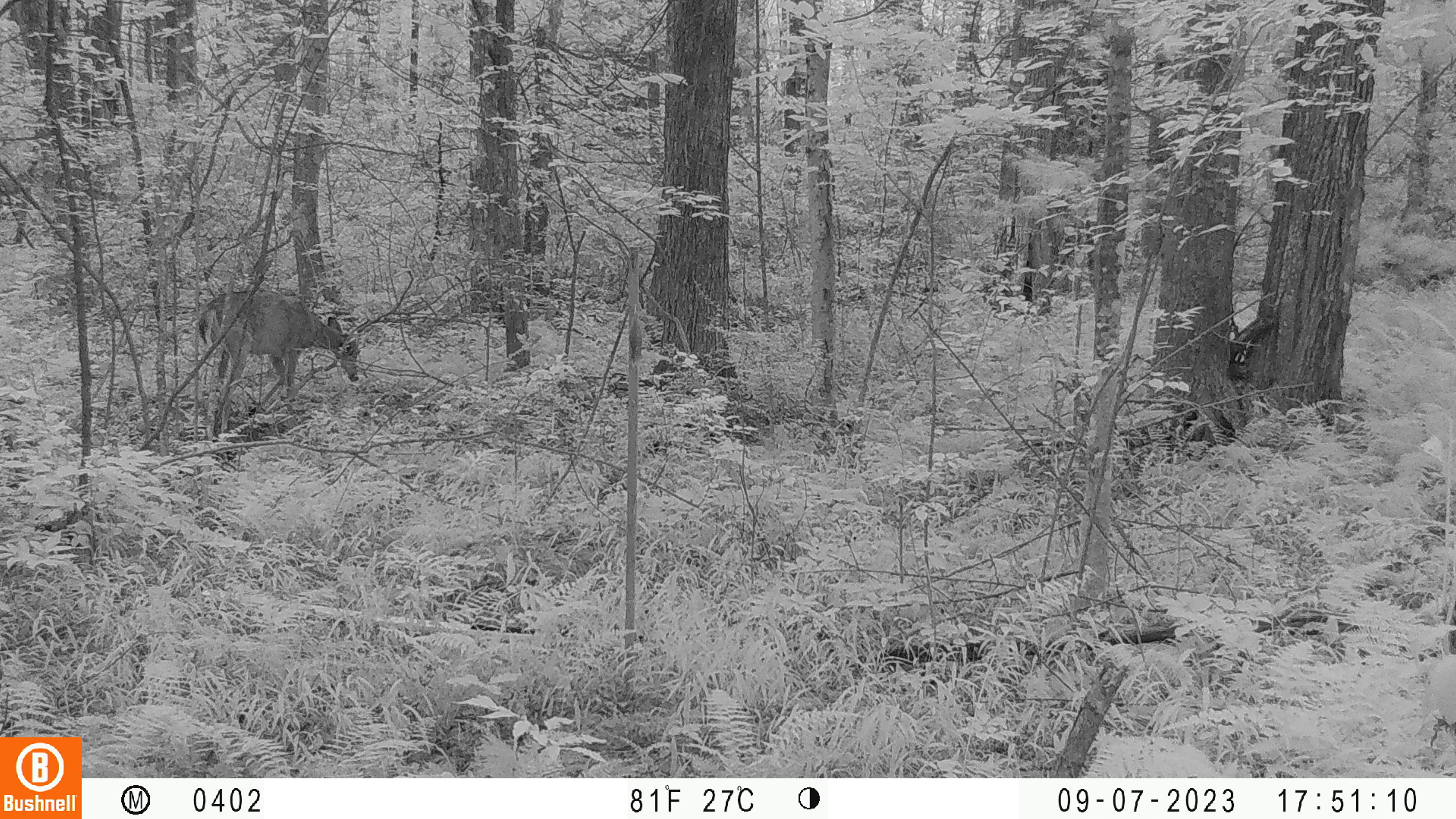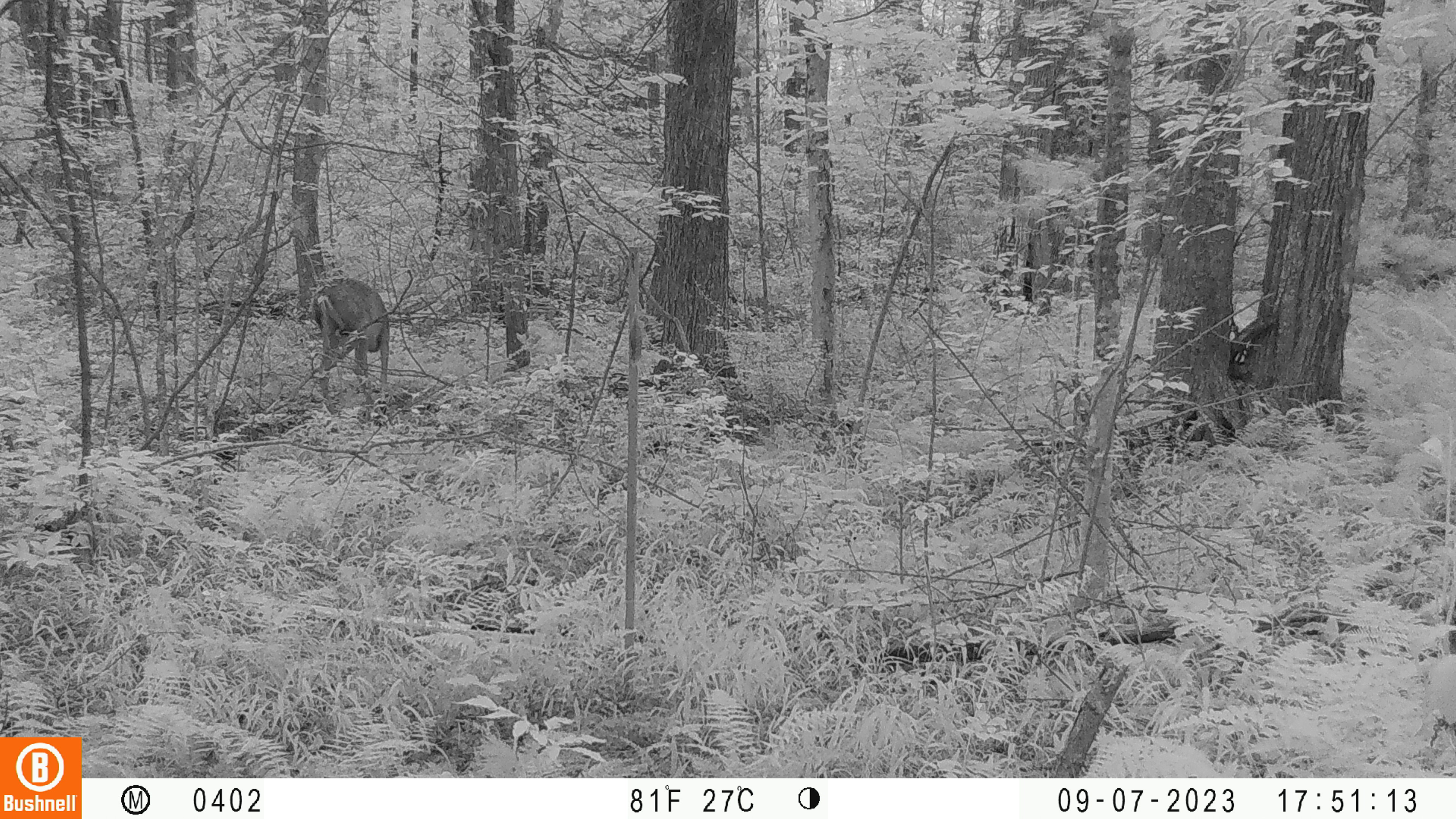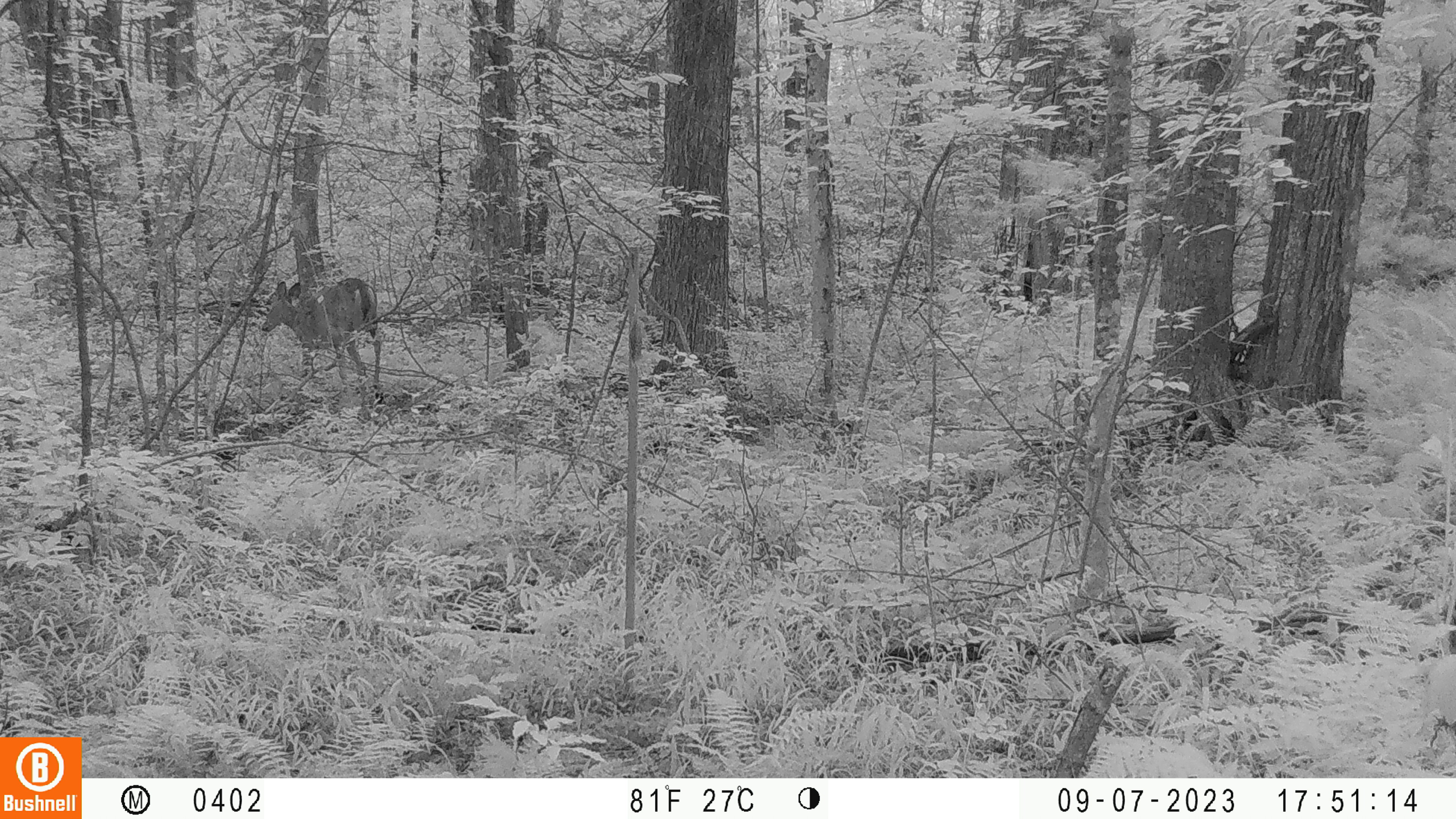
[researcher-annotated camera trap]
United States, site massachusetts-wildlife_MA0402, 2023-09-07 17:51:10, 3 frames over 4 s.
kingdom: Animalia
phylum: Chordata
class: Mammalia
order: Artiodactyla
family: Cervidae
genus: Odocoileus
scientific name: Odocoileus virginianus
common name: white-tailed deer